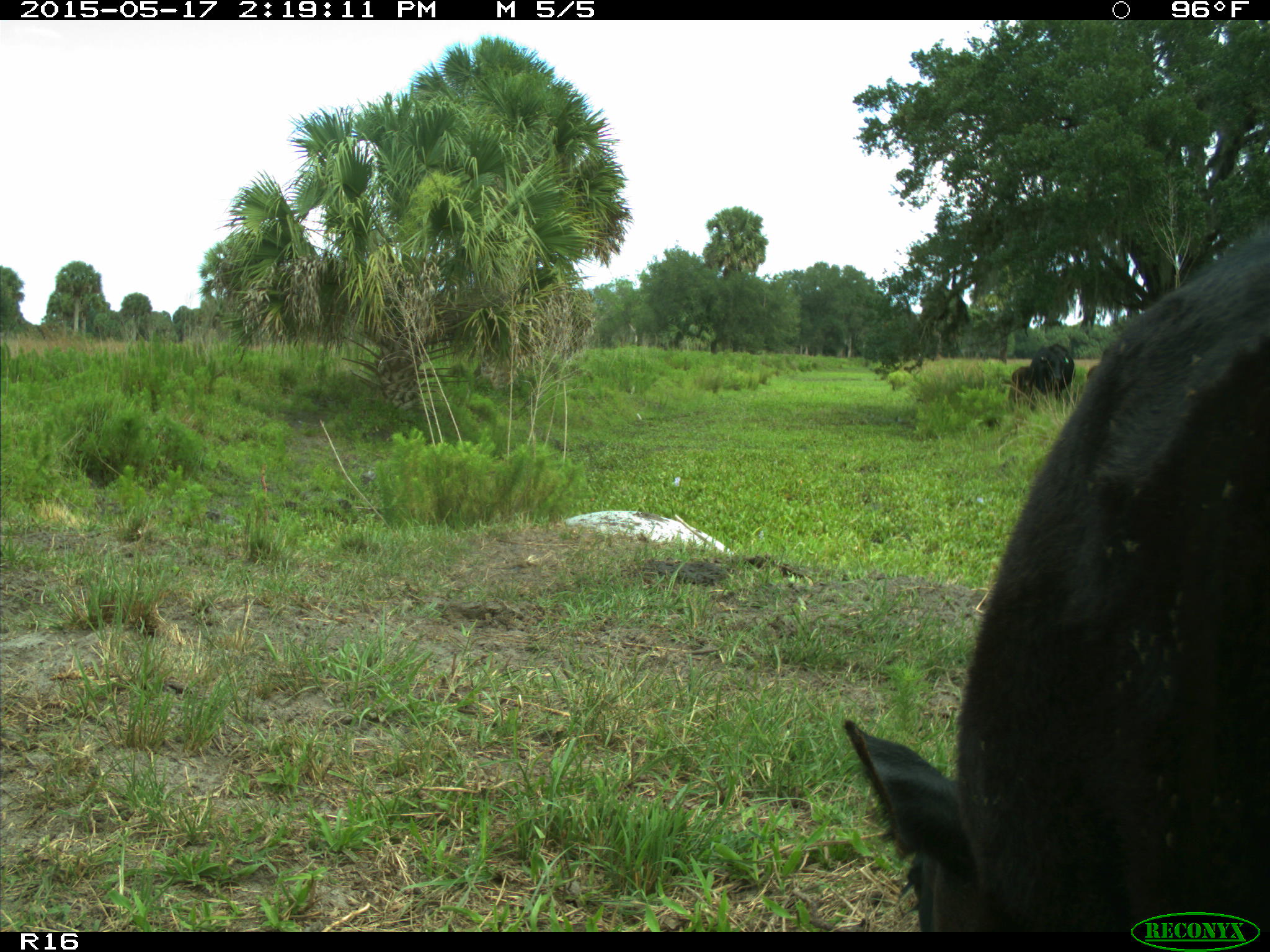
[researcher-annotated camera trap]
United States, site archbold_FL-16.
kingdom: Animalia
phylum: Chordata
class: Mammalia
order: Artiodactyla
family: Bovidae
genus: Bos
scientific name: Bos taurus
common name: domestic cow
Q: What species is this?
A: Bos taurus (domestic cow).